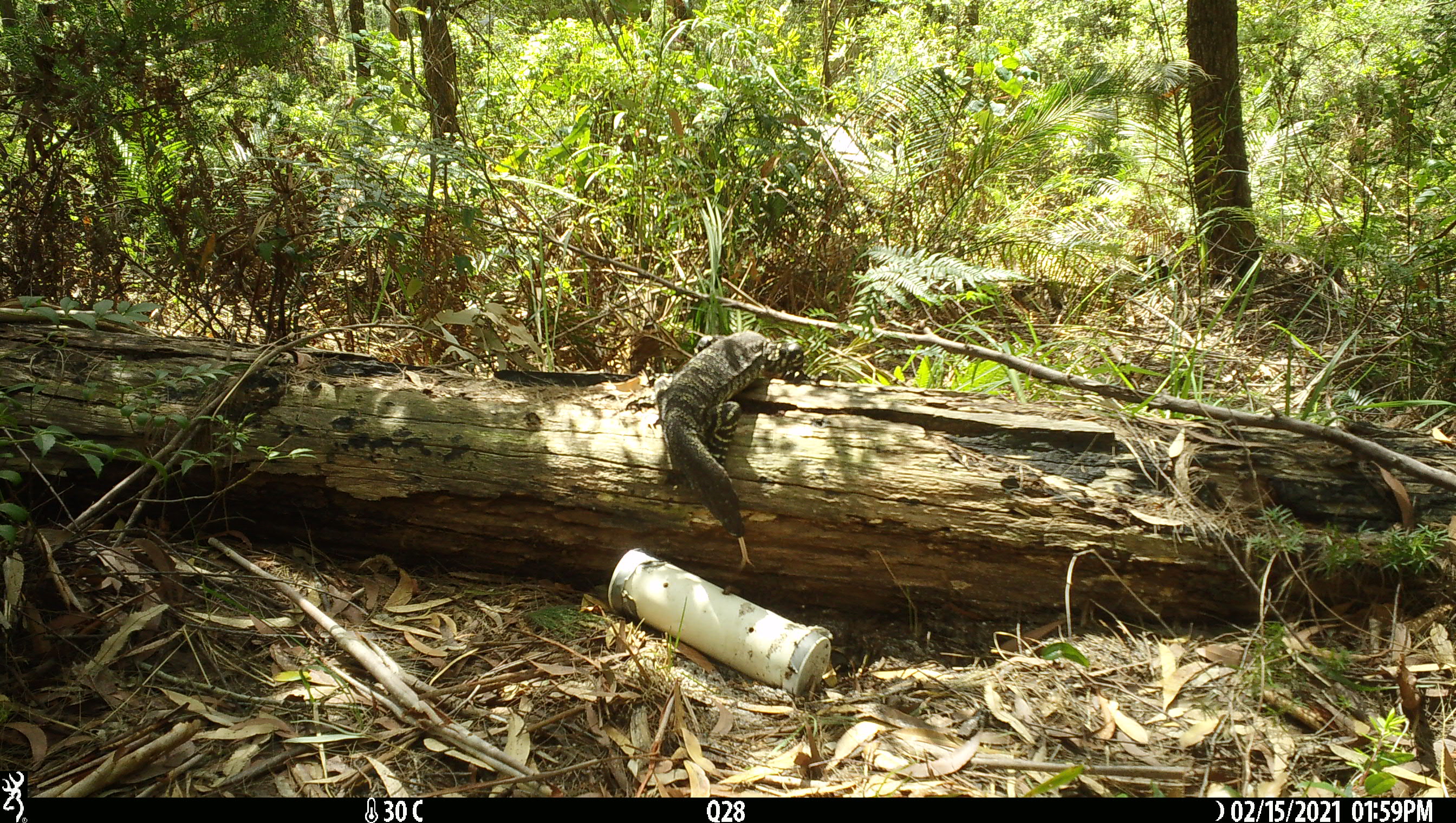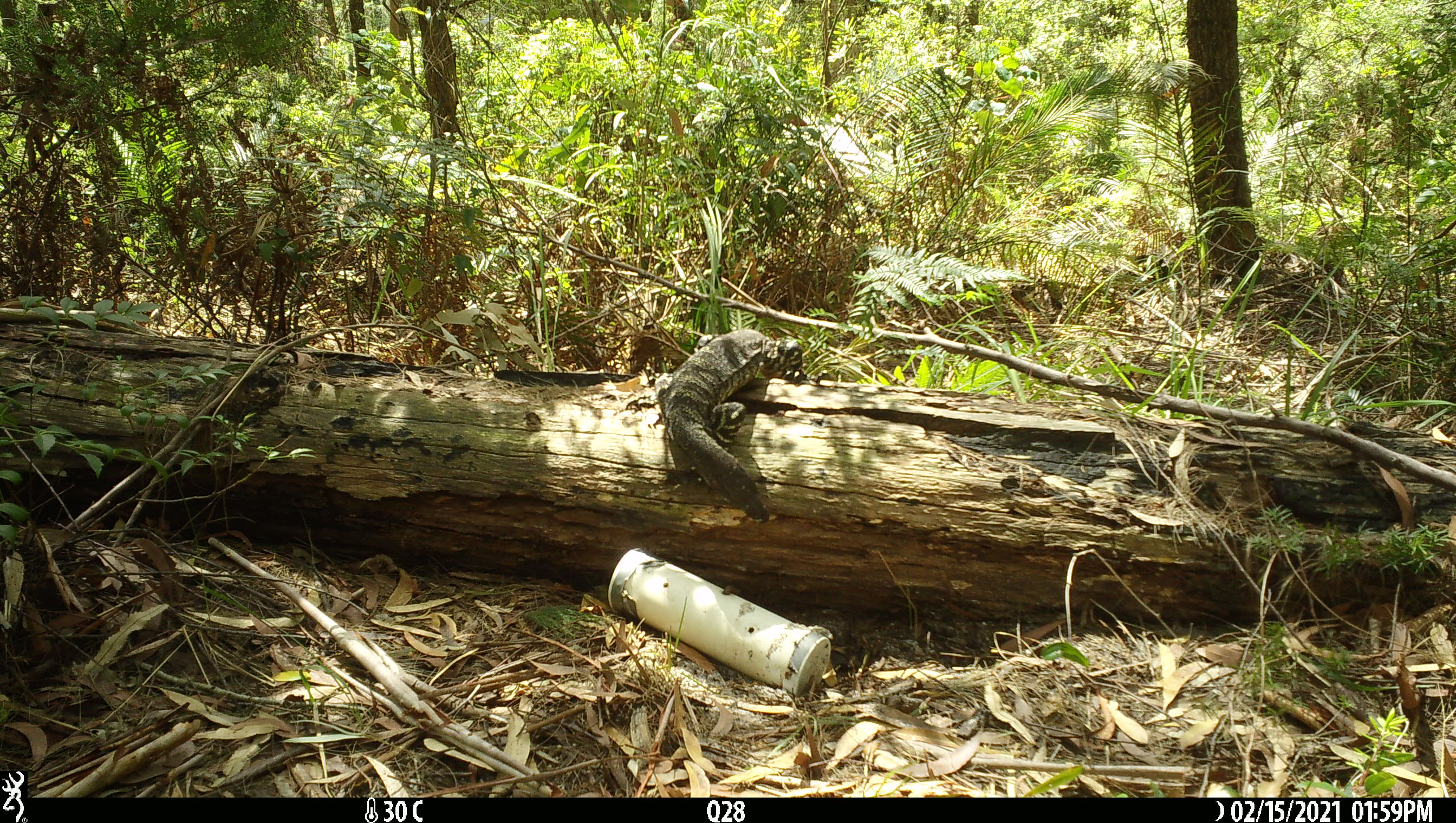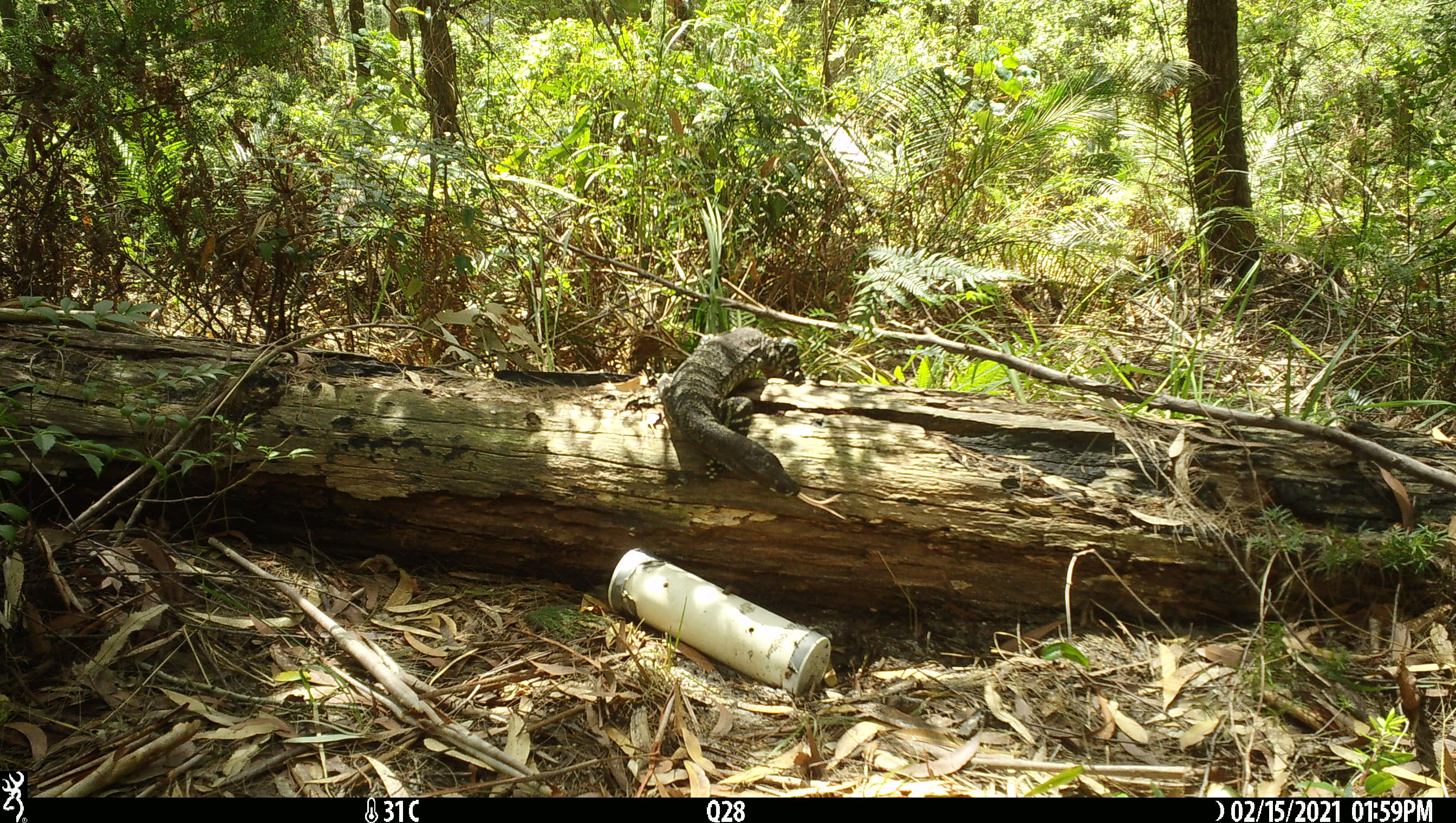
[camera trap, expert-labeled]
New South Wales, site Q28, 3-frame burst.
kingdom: Animalia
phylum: Chordata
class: Reptilia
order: Squamata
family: Varanidae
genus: Varanus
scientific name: Varanus varius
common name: lace monitor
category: goanna